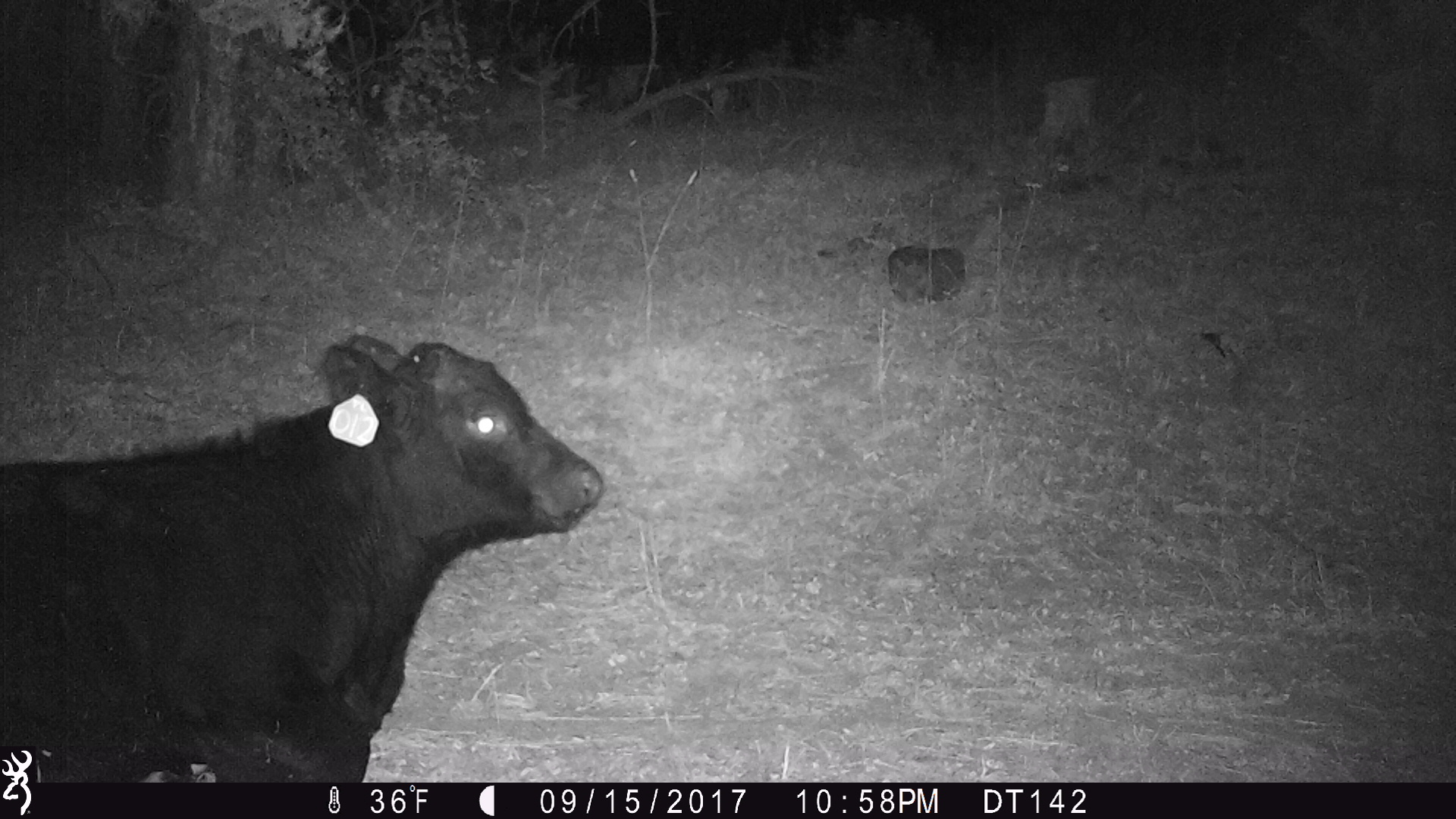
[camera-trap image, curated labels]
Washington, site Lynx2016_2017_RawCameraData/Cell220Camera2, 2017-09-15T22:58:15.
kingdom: Animalia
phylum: Chordata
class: Mammalia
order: Artiodactyla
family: Bovidae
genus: Bos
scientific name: Bos taurus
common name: domestic cattle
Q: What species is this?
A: Domestic cattle (Bos taurus).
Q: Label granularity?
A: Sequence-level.